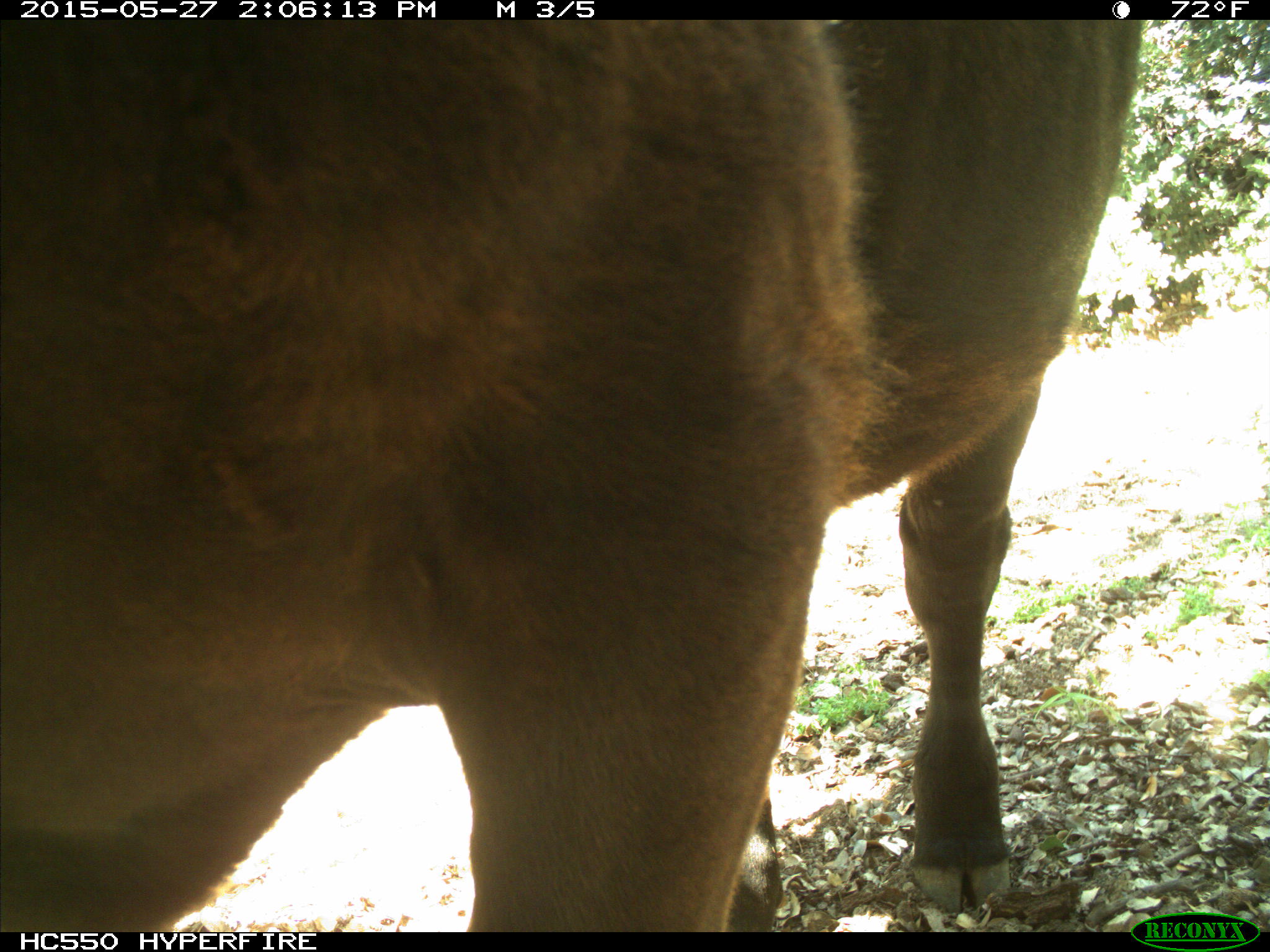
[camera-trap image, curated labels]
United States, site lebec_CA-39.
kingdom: Animalia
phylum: Chordata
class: Mammalia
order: Artiodactyla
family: Bovidae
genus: Bos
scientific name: Bos taurus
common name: domestic cow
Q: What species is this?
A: Bos taurus (domestic cow).